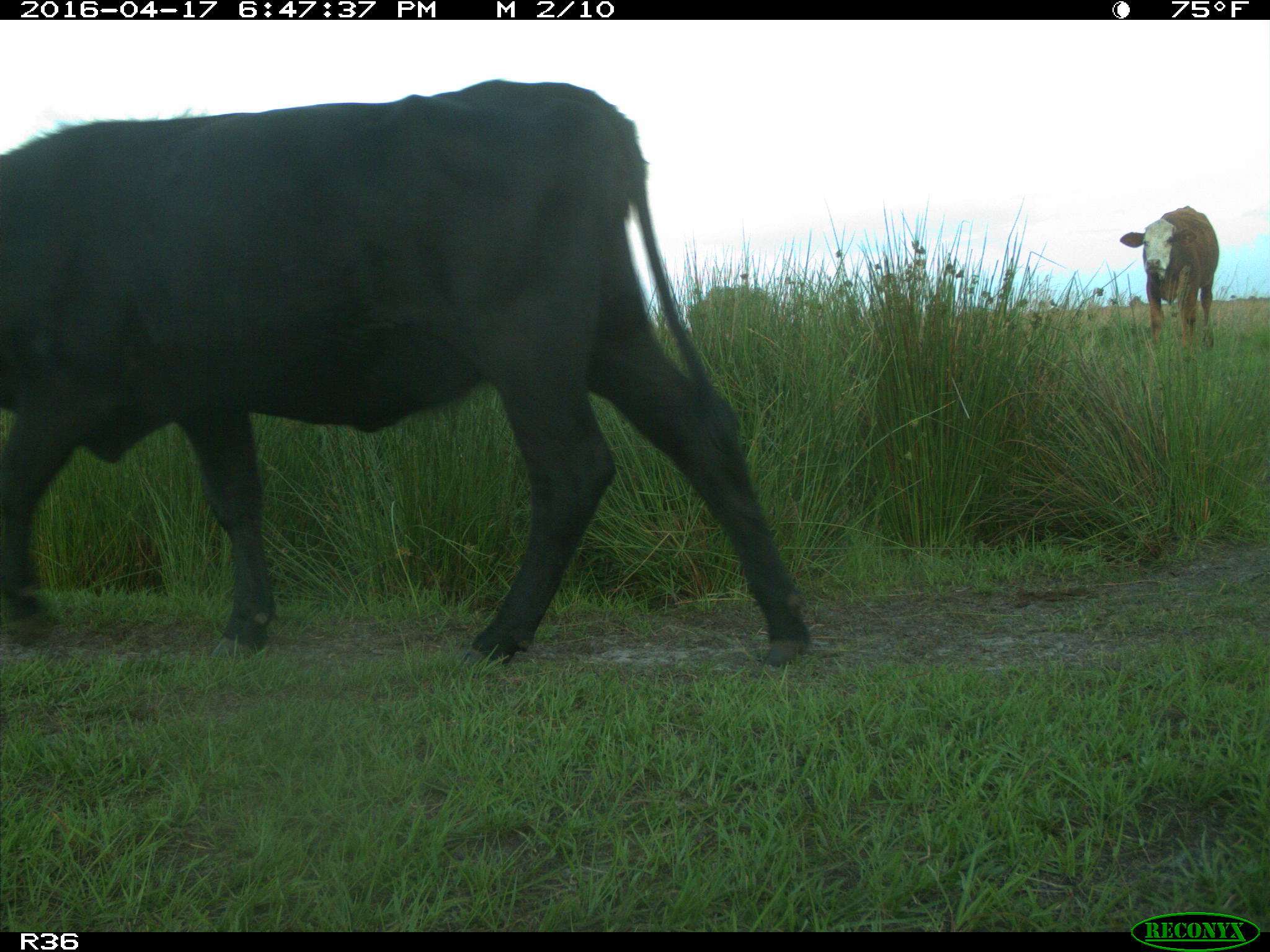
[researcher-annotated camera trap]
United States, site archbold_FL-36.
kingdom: Animalia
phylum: Chordata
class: Mammalia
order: Artiodactyla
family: Bovidae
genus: Bos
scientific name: Bos taurus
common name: domestic cow